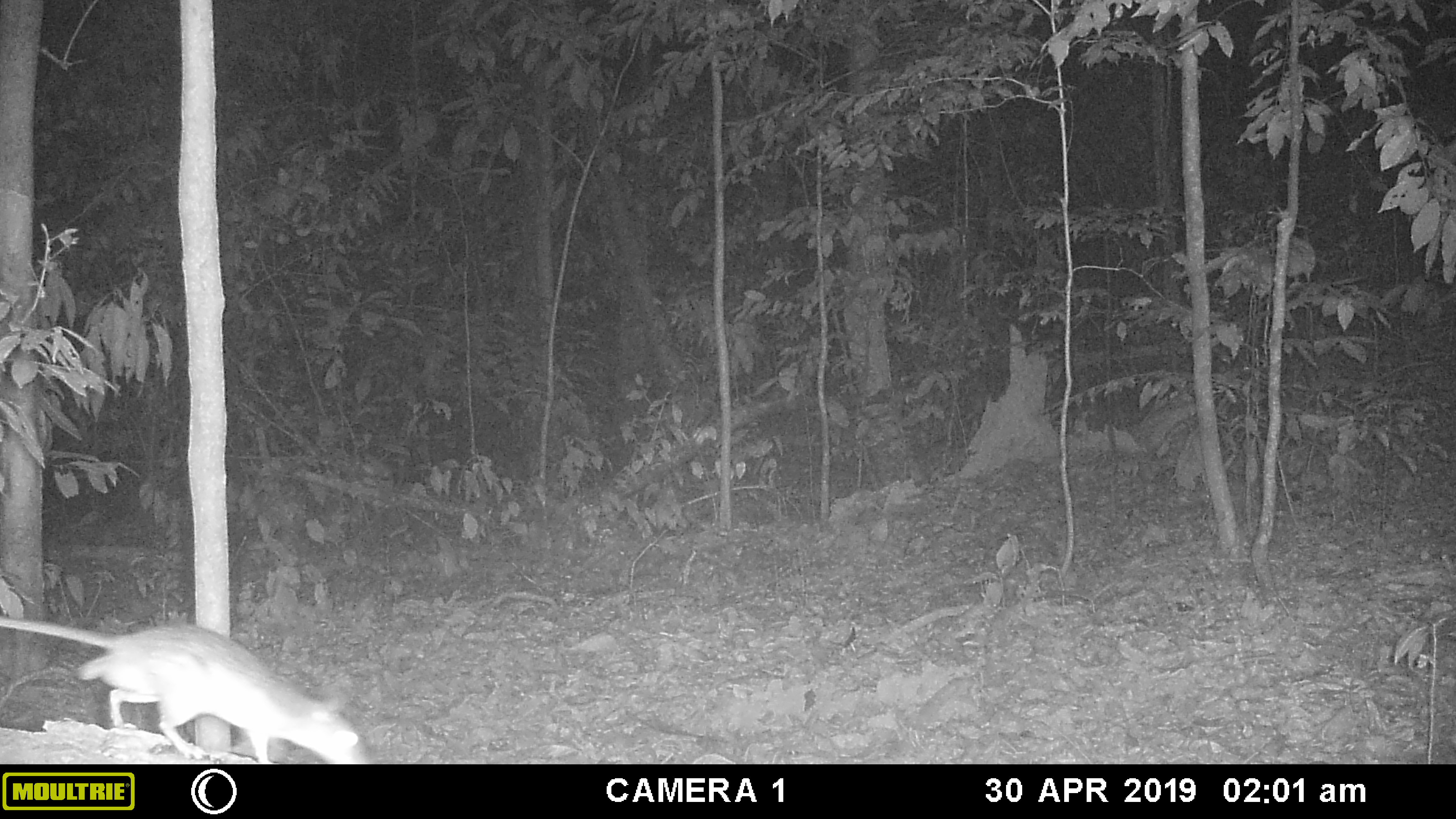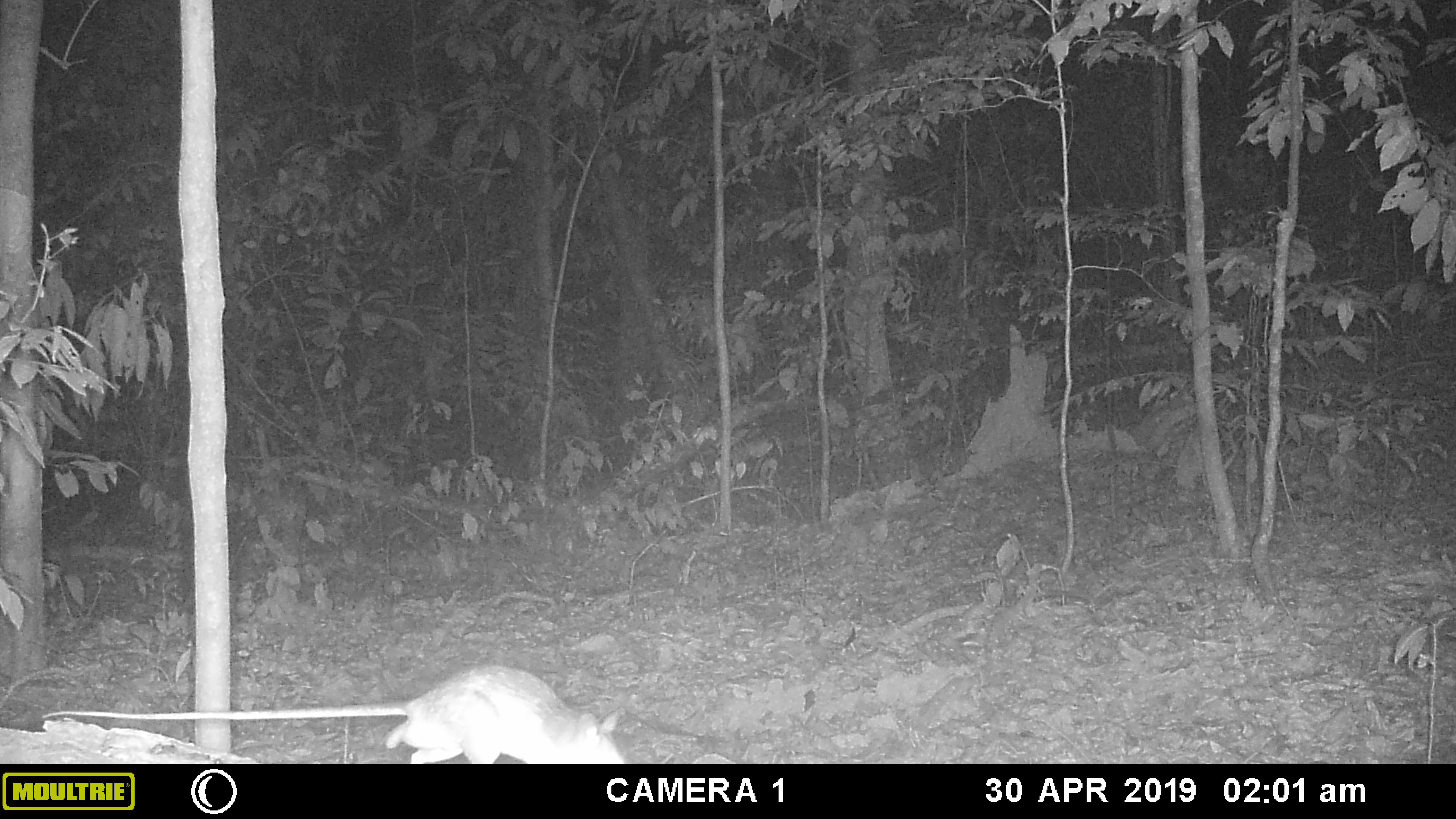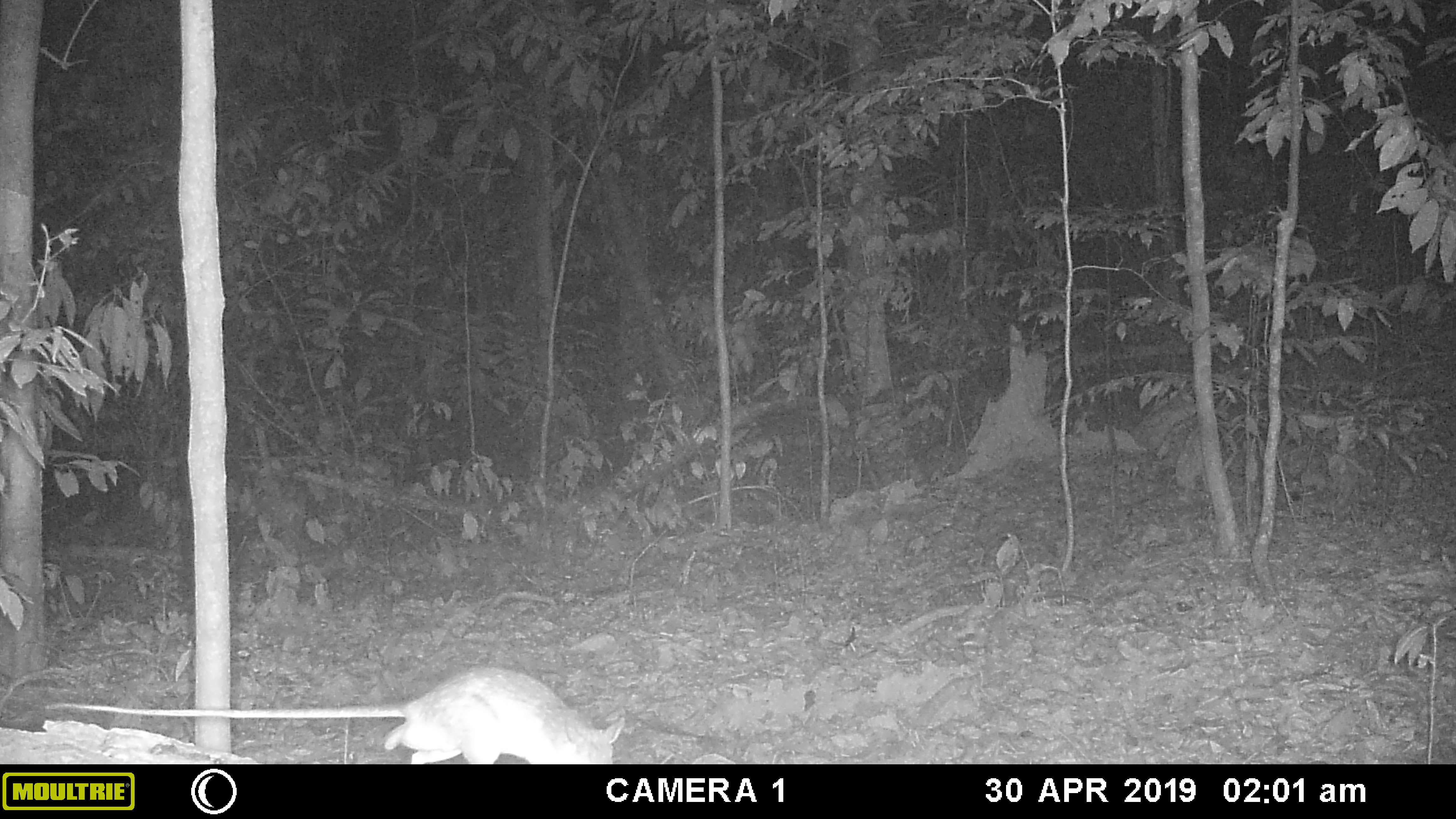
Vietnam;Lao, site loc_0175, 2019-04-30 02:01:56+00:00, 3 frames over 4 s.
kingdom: Animalia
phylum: Chordata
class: Mammalia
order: Rodentia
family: Muridae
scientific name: Muridae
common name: old-world mice and rats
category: unidentified murid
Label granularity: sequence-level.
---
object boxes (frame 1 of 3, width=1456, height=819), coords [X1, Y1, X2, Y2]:
unidentified murid: [0, 615, 370, 764]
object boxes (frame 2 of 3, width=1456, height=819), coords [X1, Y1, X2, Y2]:
unidentified murid: [43, 663, 626, 764]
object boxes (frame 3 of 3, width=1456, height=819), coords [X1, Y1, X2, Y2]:
unidentified murid: [45, 667, 625, 763]